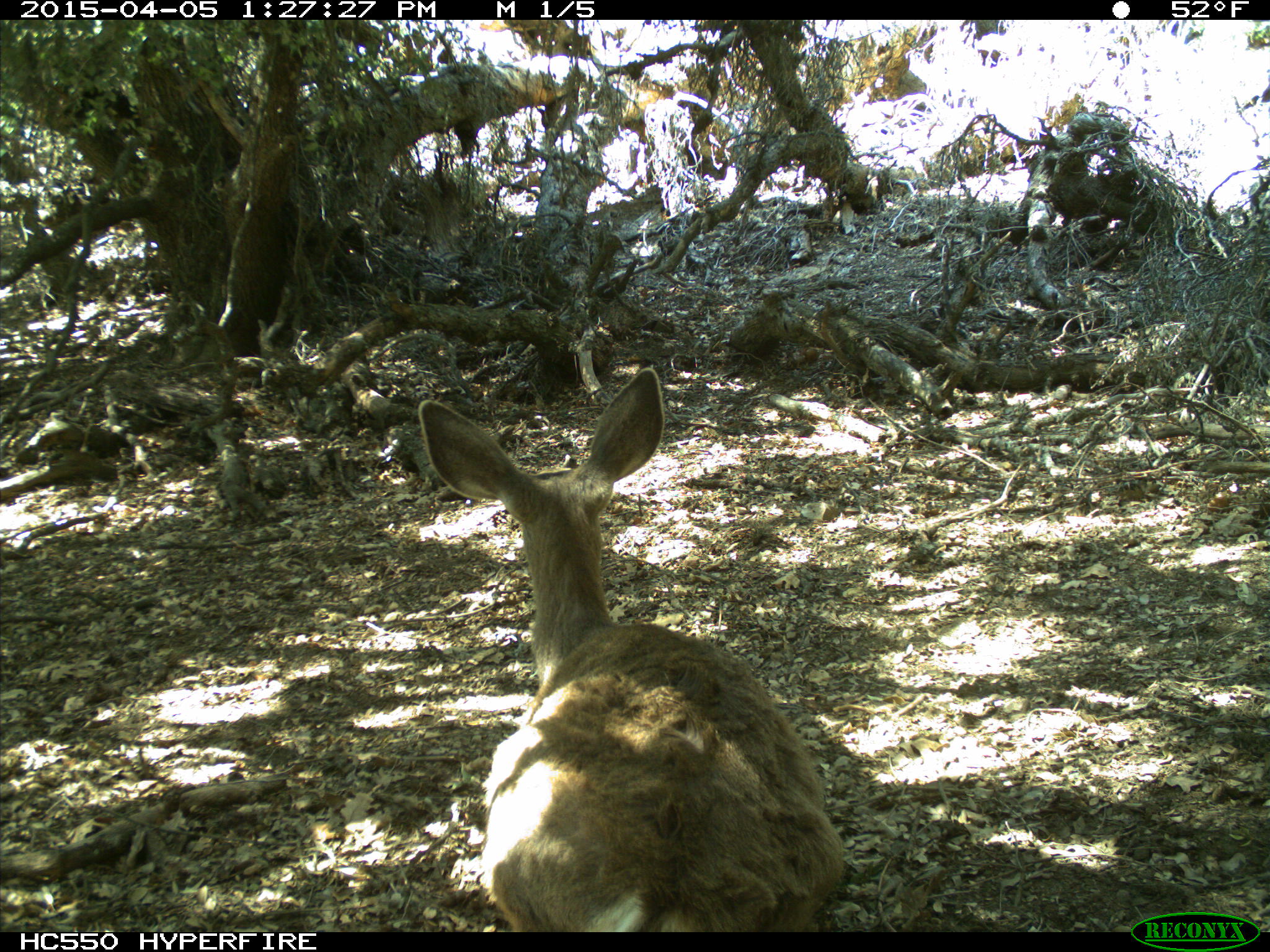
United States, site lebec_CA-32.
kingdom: Animalia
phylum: Chordata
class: Mammalia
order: Artiodactyla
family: Cervidae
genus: Odocoileus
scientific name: Odocoileus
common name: deer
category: unidentified deer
Unidentified deer (deer) (Odocoileus).